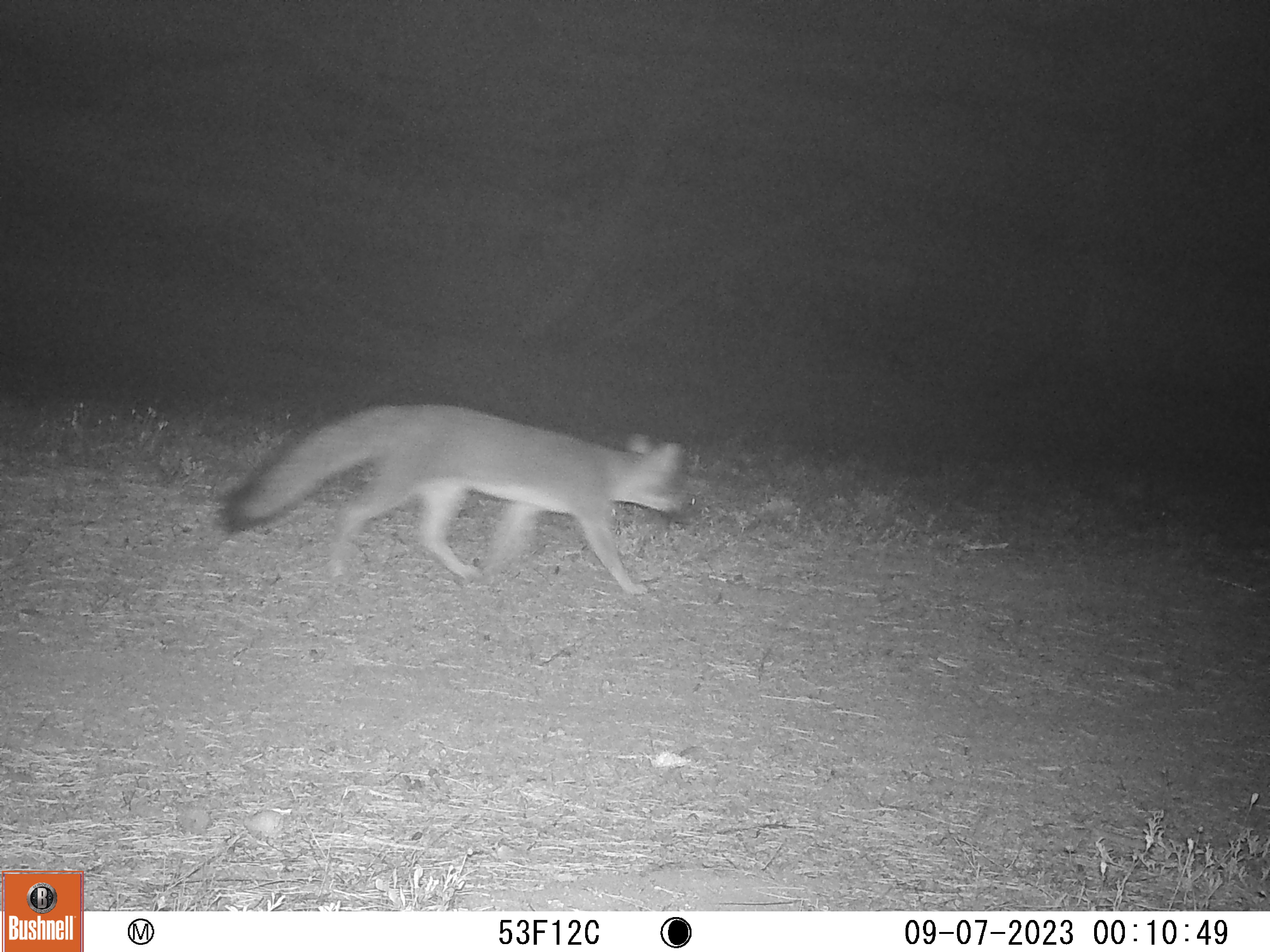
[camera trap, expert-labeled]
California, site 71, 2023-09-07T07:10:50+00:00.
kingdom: Animalia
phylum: Chordata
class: Mammalia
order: Carnivora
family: Canidae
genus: Urocyon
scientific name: Urocyon cinereoargenteus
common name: gray fox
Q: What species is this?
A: Gray fox (Urocyon cinereoargenteus).